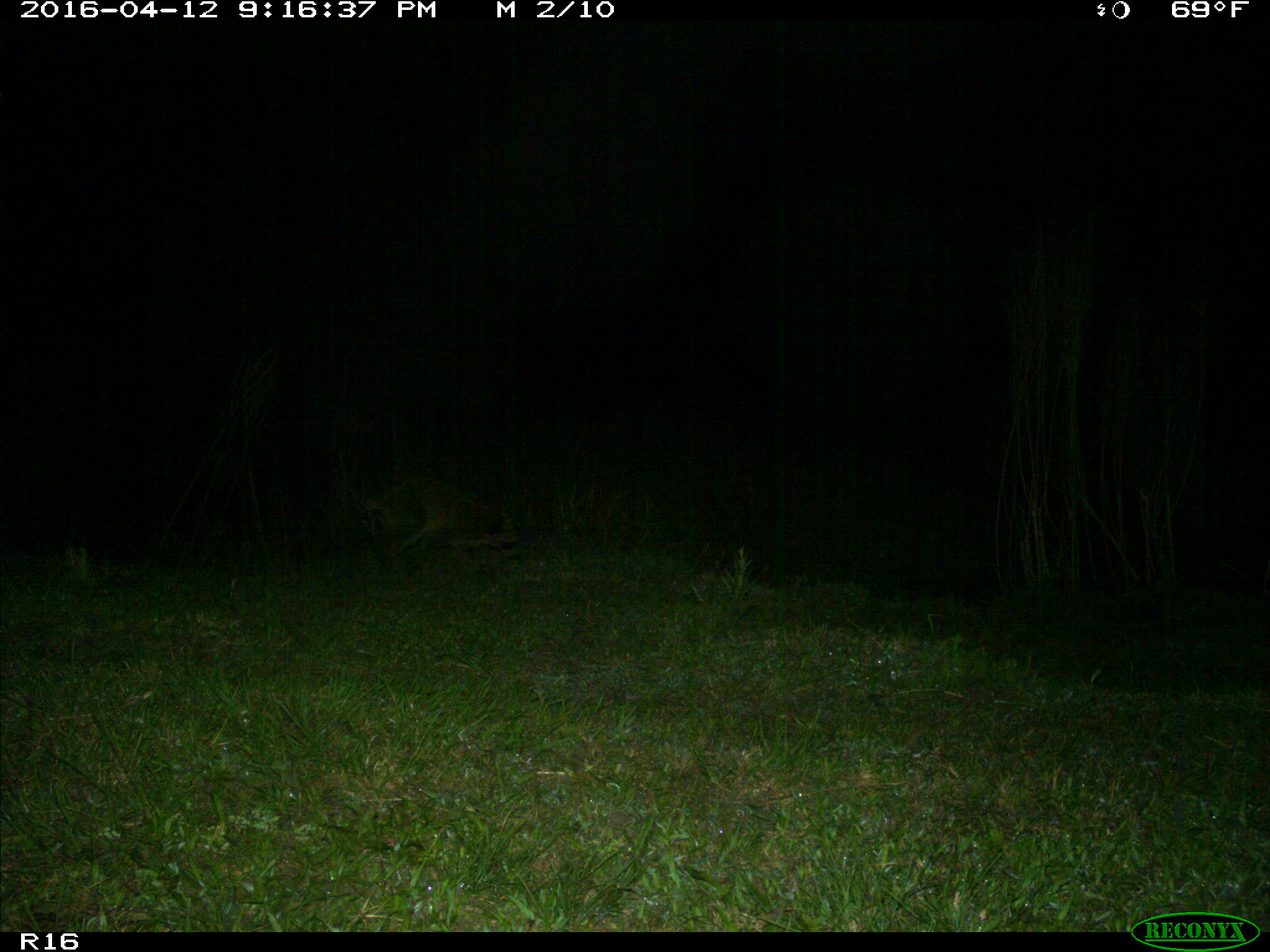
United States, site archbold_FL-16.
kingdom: Animalia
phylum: Chordata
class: Mammalia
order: Carnivora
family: Procyonidae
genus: Procyon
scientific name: Procyon lotor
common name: common raccoon